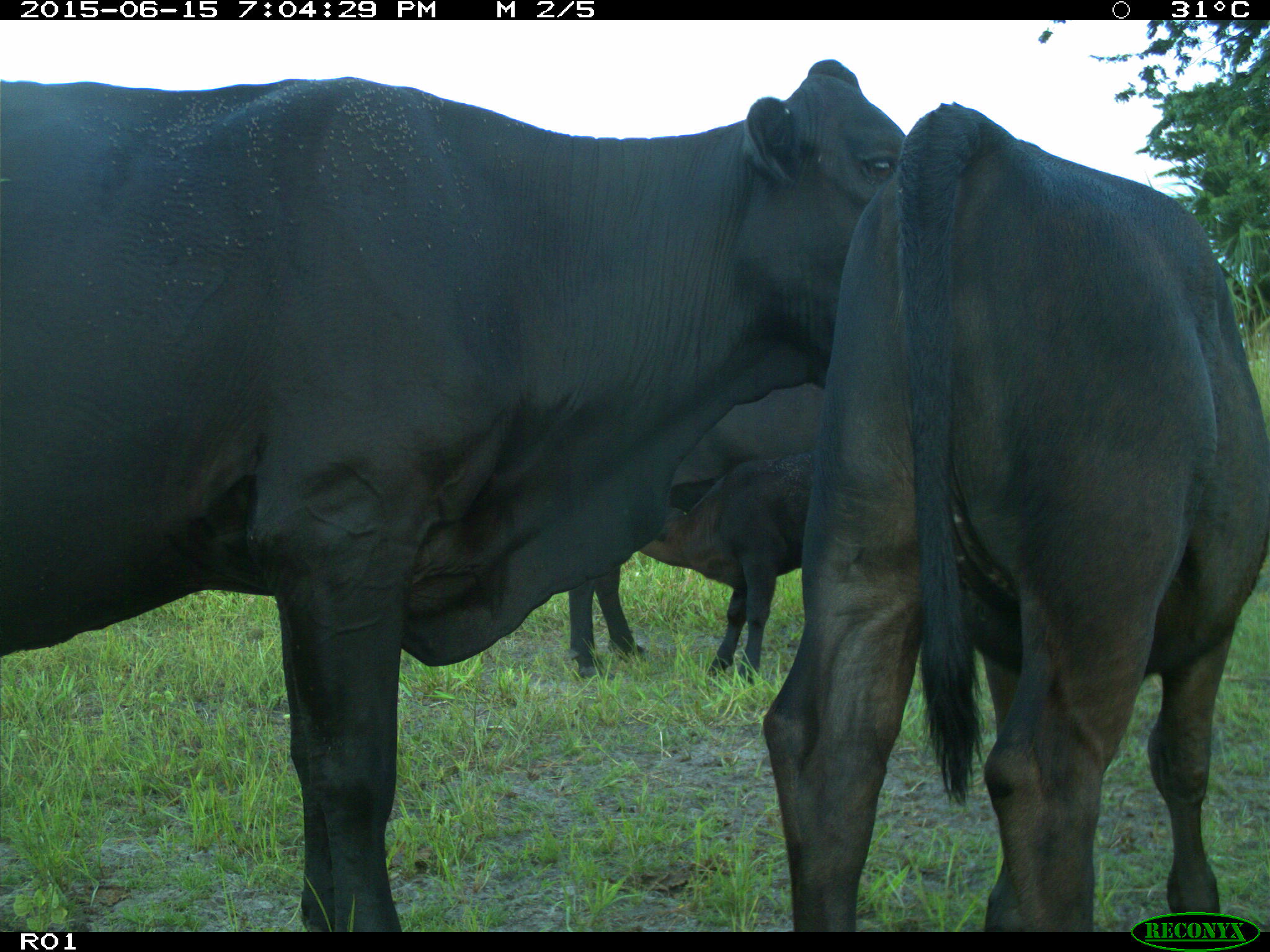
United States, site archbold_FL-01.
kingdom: Animalia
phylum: Chordata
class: Mammalia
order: Artiodactyla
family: Bovidae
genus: Bos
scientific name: Bos taurus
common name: domestic cow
Bos taurus (domestic cow).